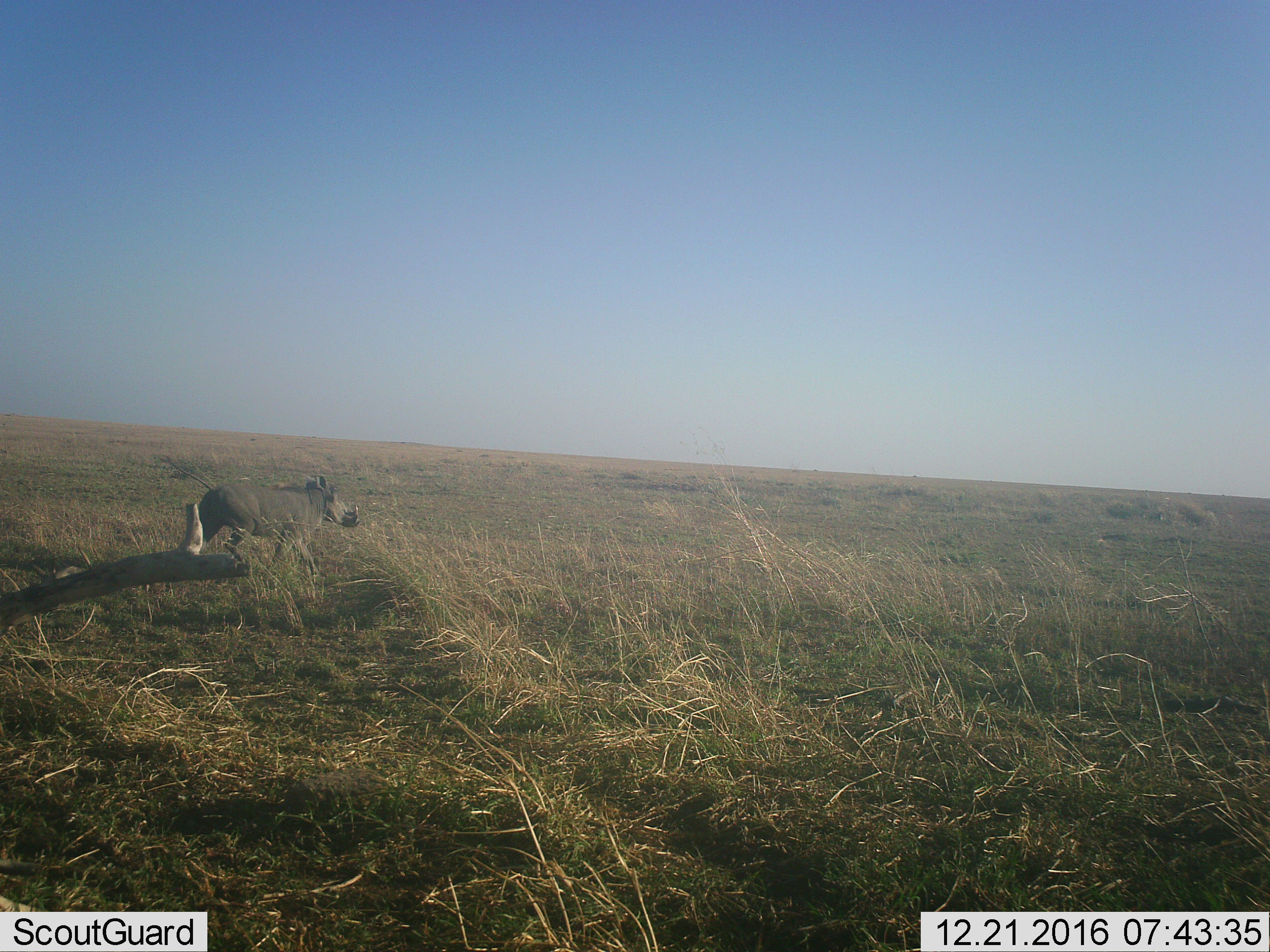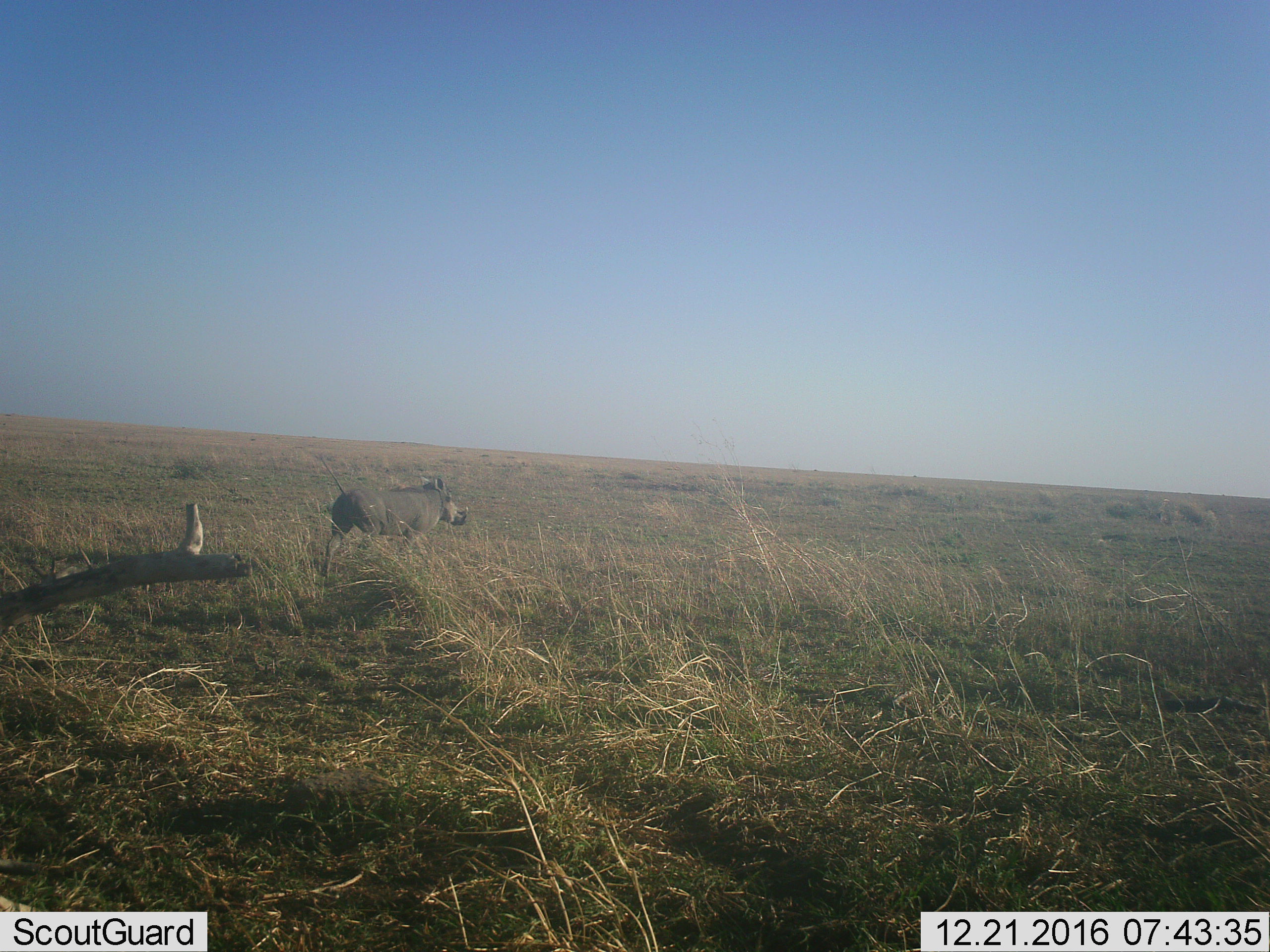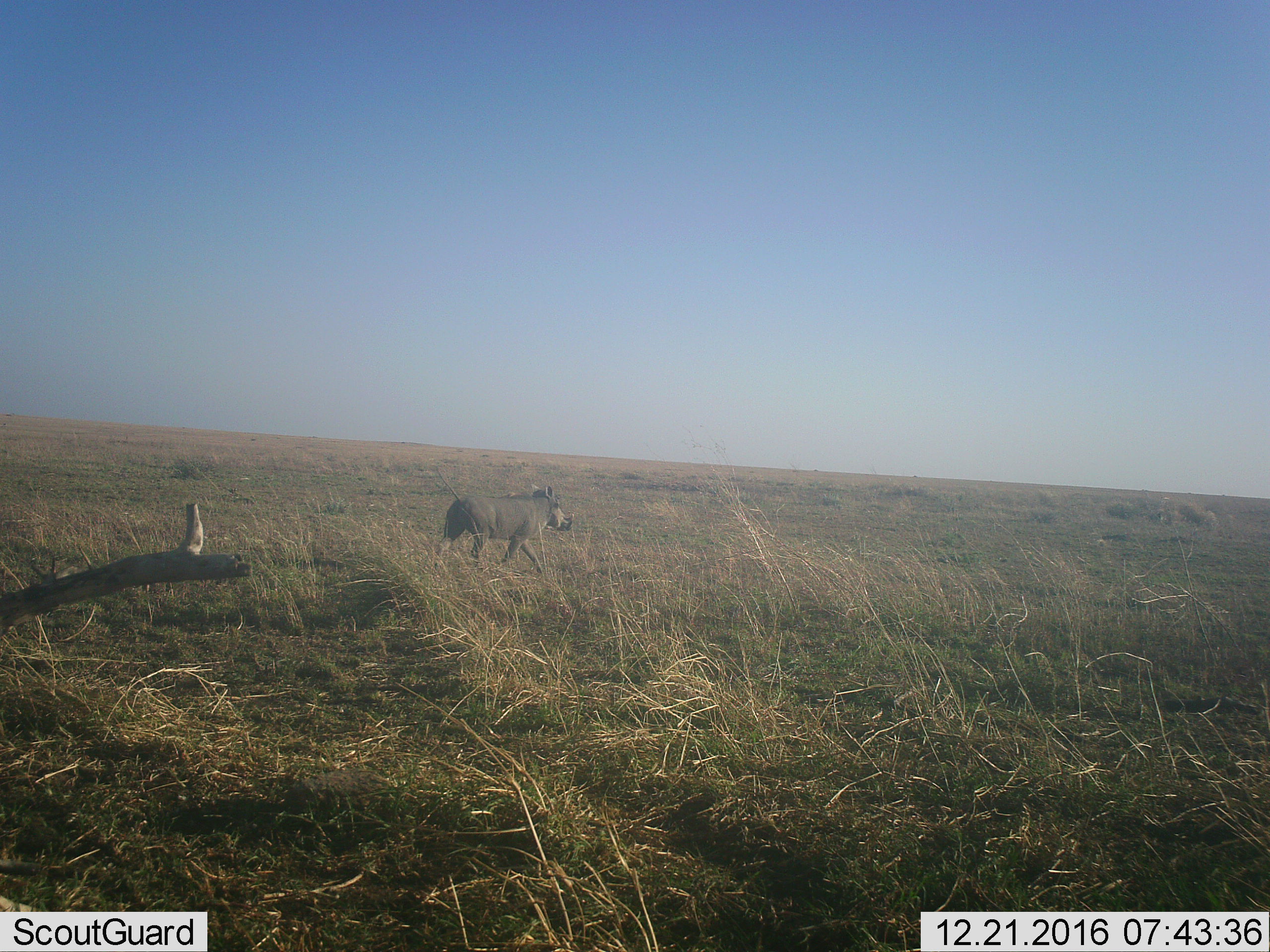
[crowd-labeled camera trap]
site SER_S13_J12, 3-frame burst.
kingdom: Animalia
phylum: Chordata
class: Mammalia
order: Artiodactyla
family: Suidae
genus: Phacochoerus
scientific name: Phacochoerus africanus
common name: warthog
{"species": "warthog (Phacochoerus africanus)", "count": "1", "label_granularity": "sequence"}